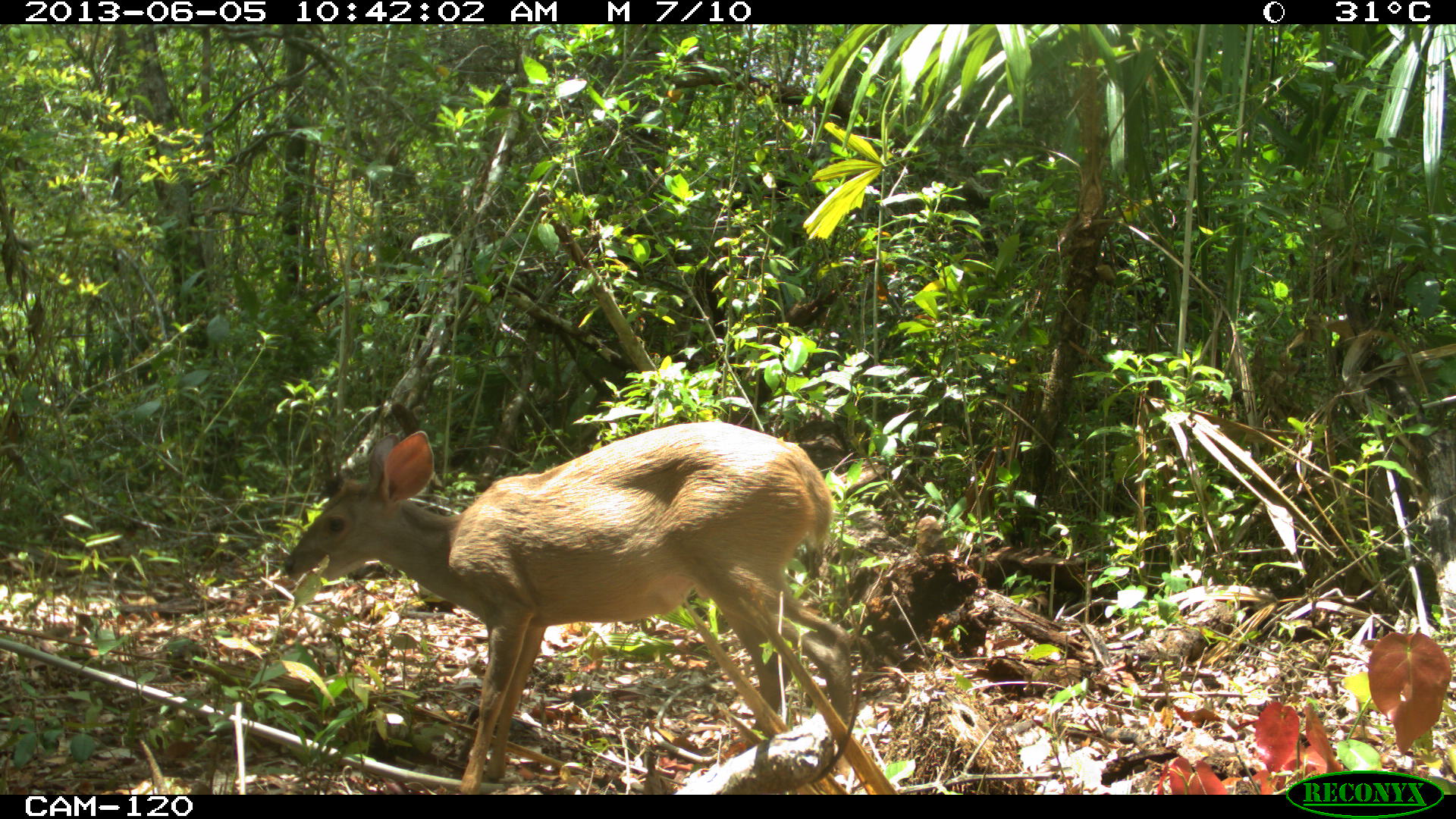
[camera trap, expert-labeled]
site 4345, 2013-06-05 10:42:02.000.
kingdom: Animalia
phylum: Chordata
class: Mammalia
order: Artiodactyla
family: Cervidae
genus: Odocoileus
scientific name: Odocoileus pandora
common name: yucatán brown brocket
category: mazama pandora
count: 1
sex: female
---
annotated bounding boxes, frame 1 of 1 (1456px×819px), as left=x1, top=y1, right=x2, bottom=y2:
mazama pandora: left=280, top=417, right=854, bottom=793